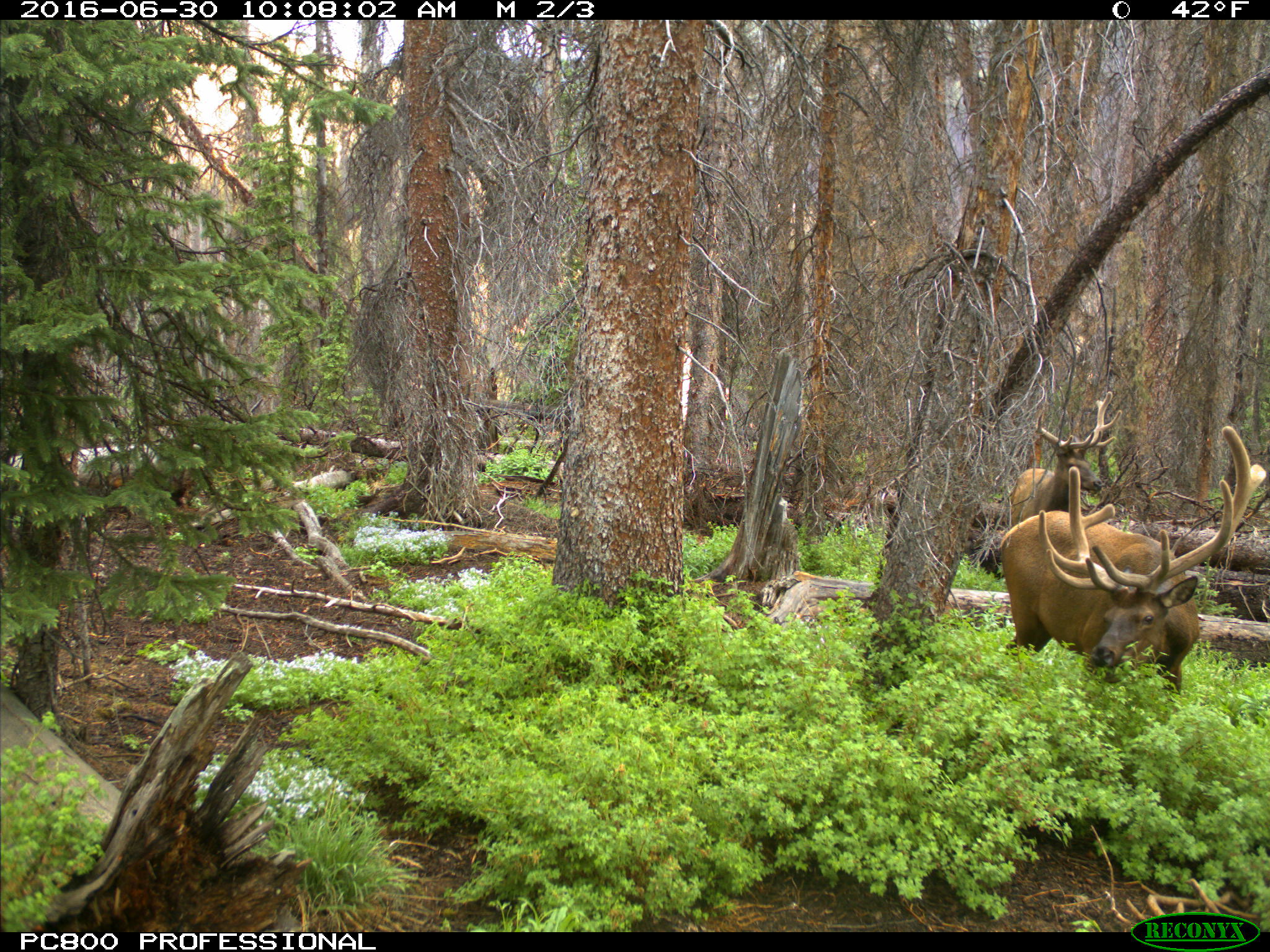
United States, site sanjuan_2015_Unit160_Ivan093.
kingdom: Animalia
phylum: Chordata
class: Mammalia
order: Artiodactyla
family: Cervidae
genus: Cervus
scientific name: Cervus elaphus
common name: red deer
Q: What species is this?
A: Cervus elaphus (red deer).